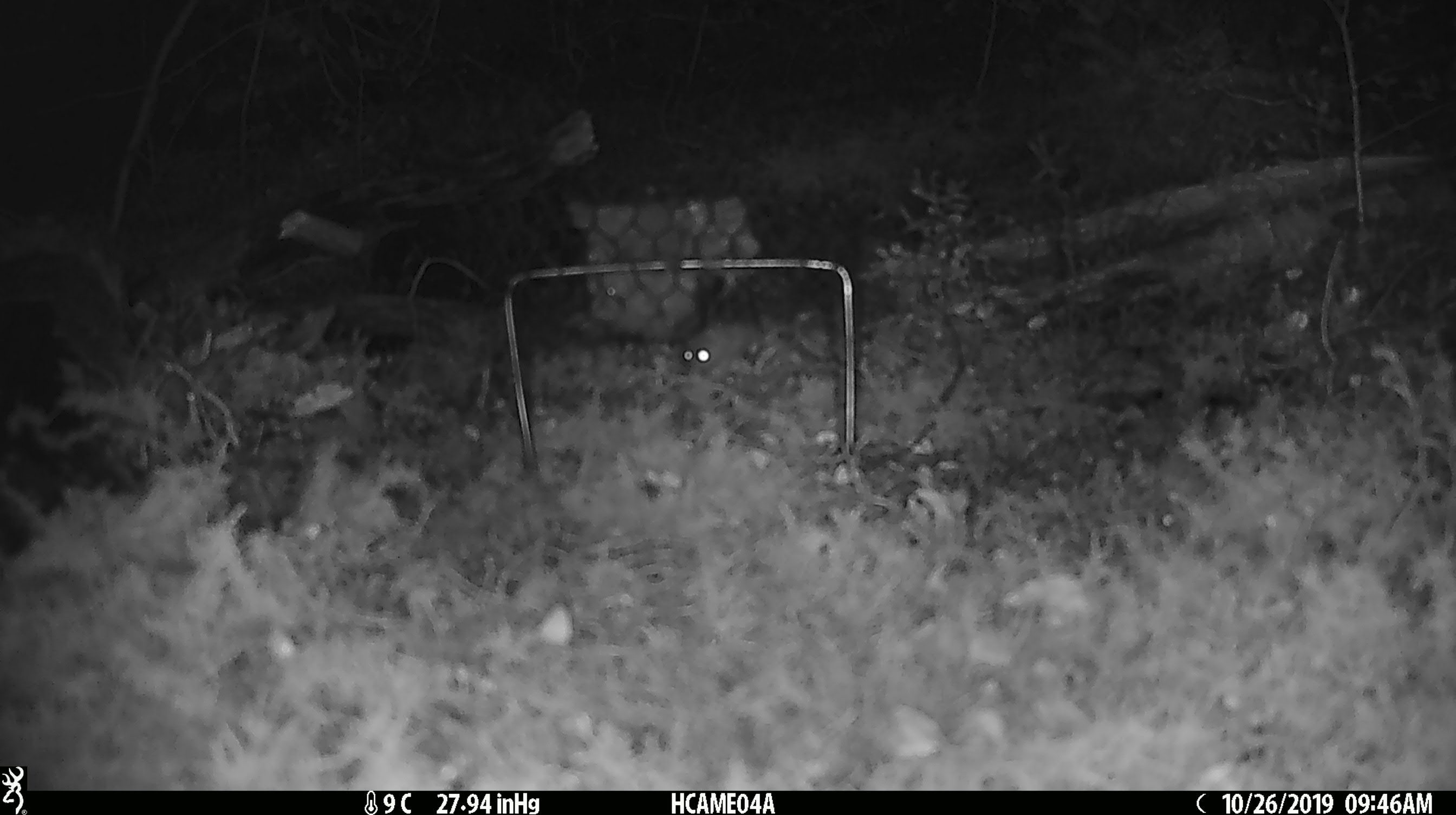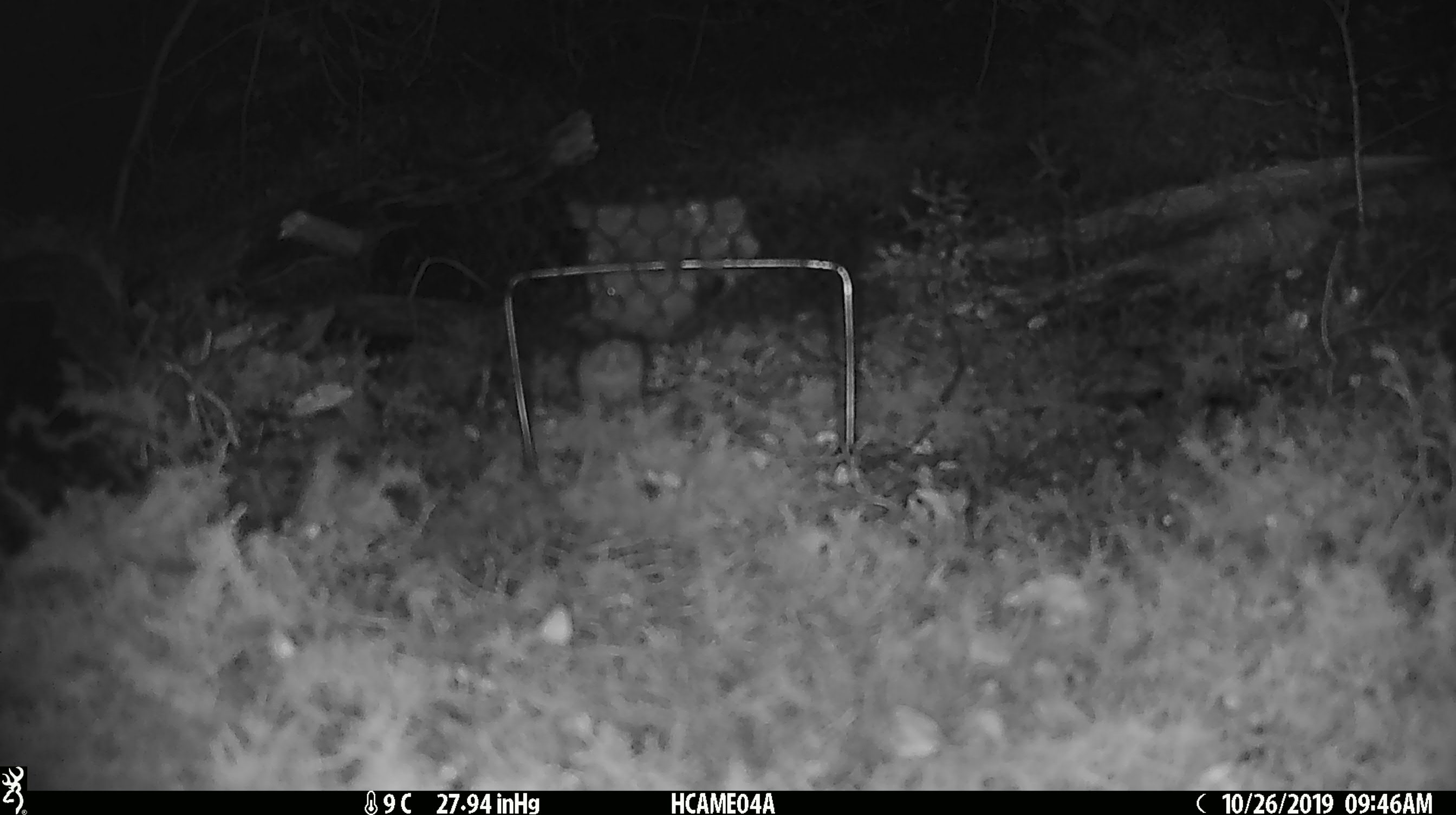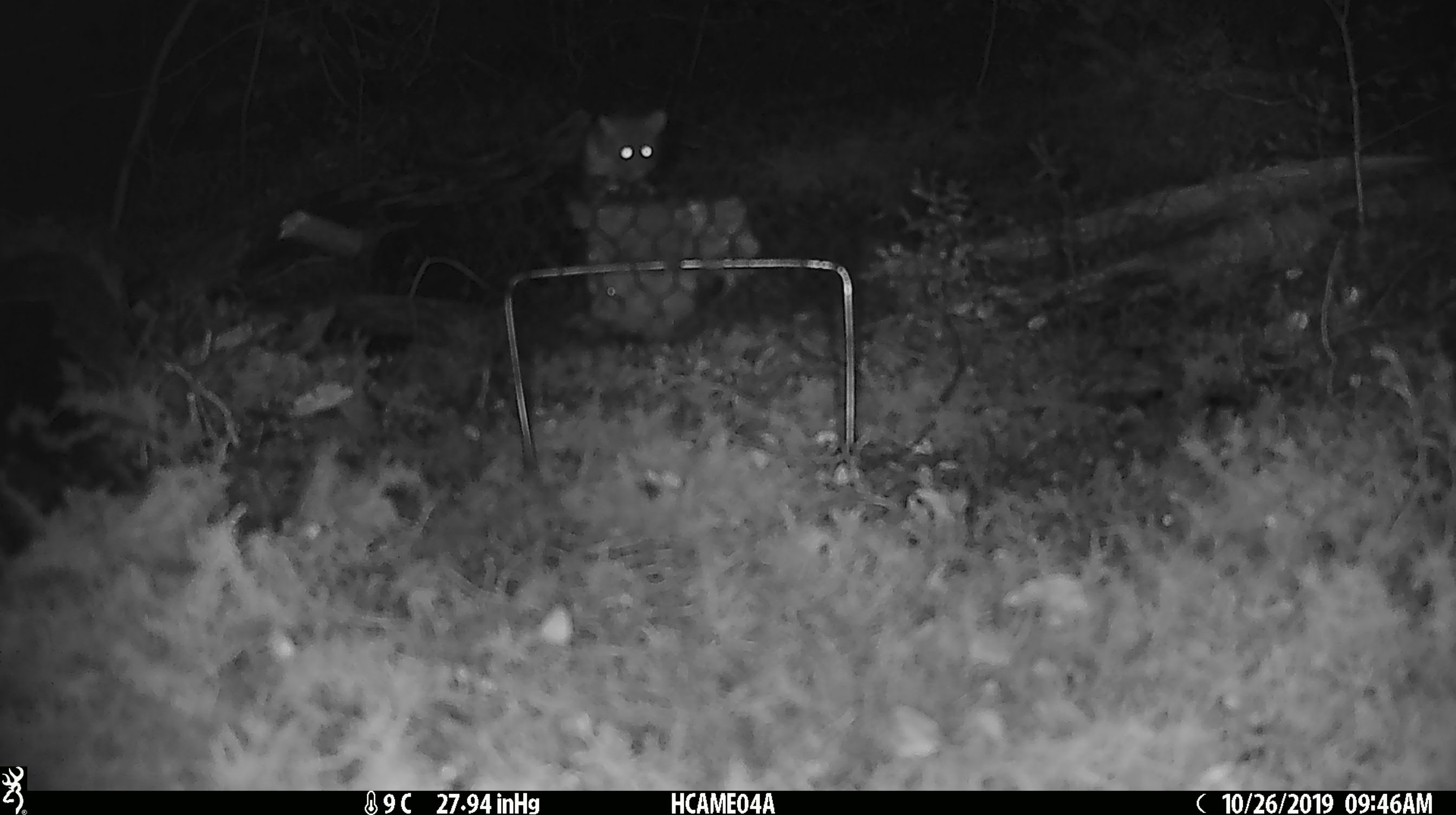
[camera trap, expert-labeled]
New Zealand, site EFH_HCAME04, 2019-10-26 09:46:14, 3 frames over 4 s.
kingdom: Animalia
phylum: Chordata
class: Mammalia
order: Rodentia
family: Muridae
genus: Mus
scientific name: Mus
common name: mouse